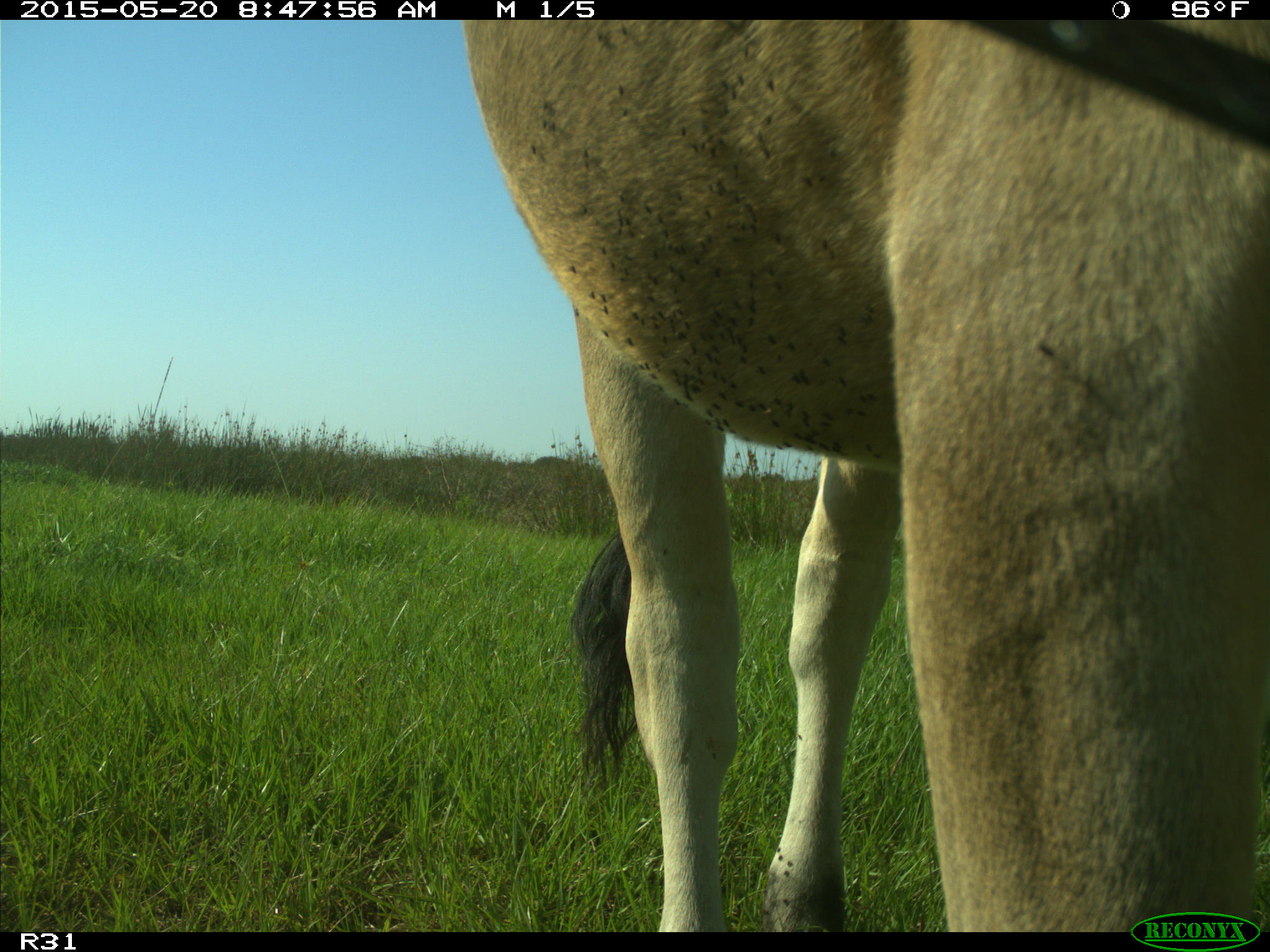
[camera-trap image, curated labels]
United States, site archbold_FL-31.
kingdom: Animalia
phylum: Chordata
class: Mammalia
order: Artiodactyla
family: Bovidae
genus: Bos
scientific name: Bos taurus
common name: domestic cow